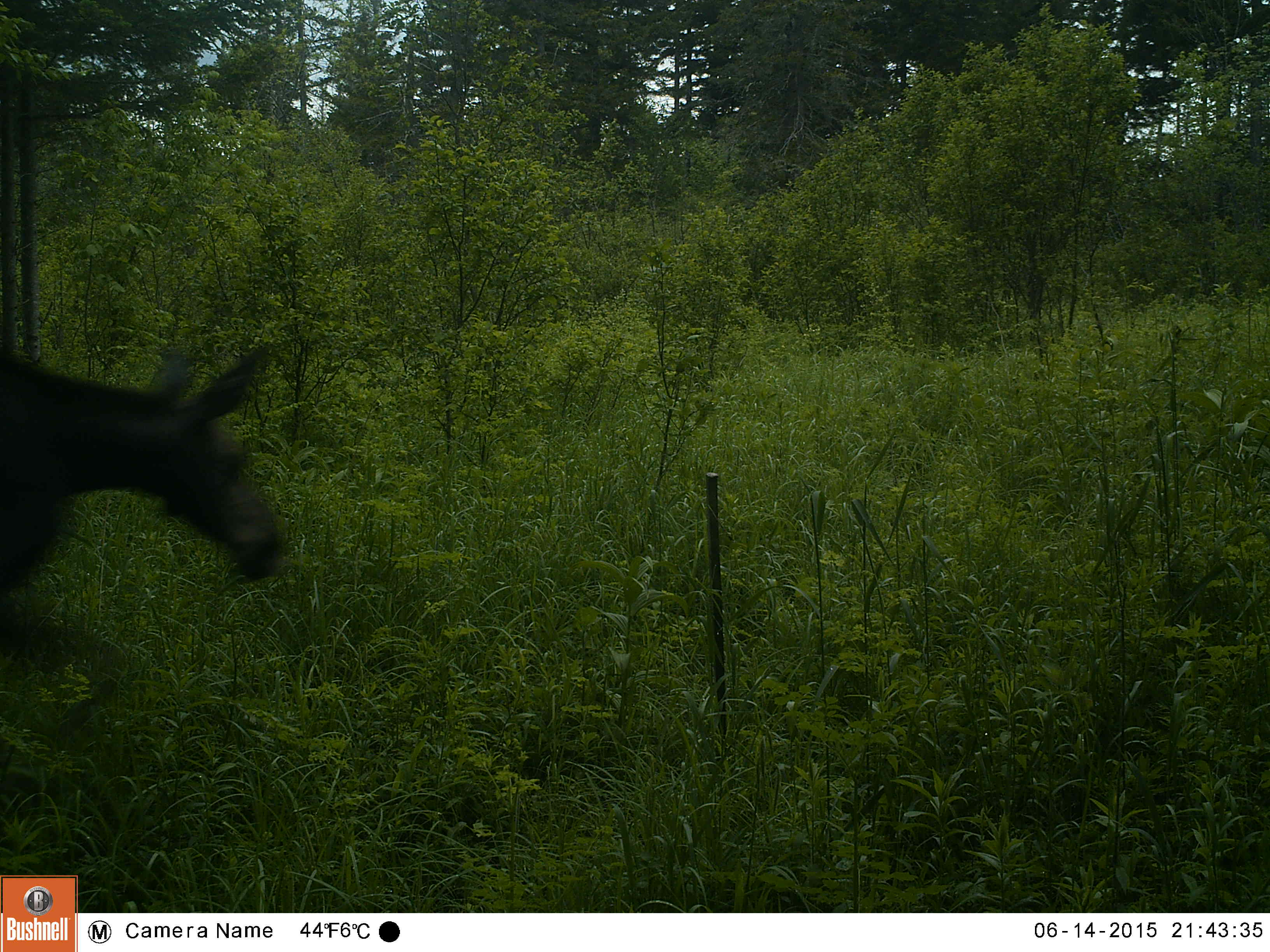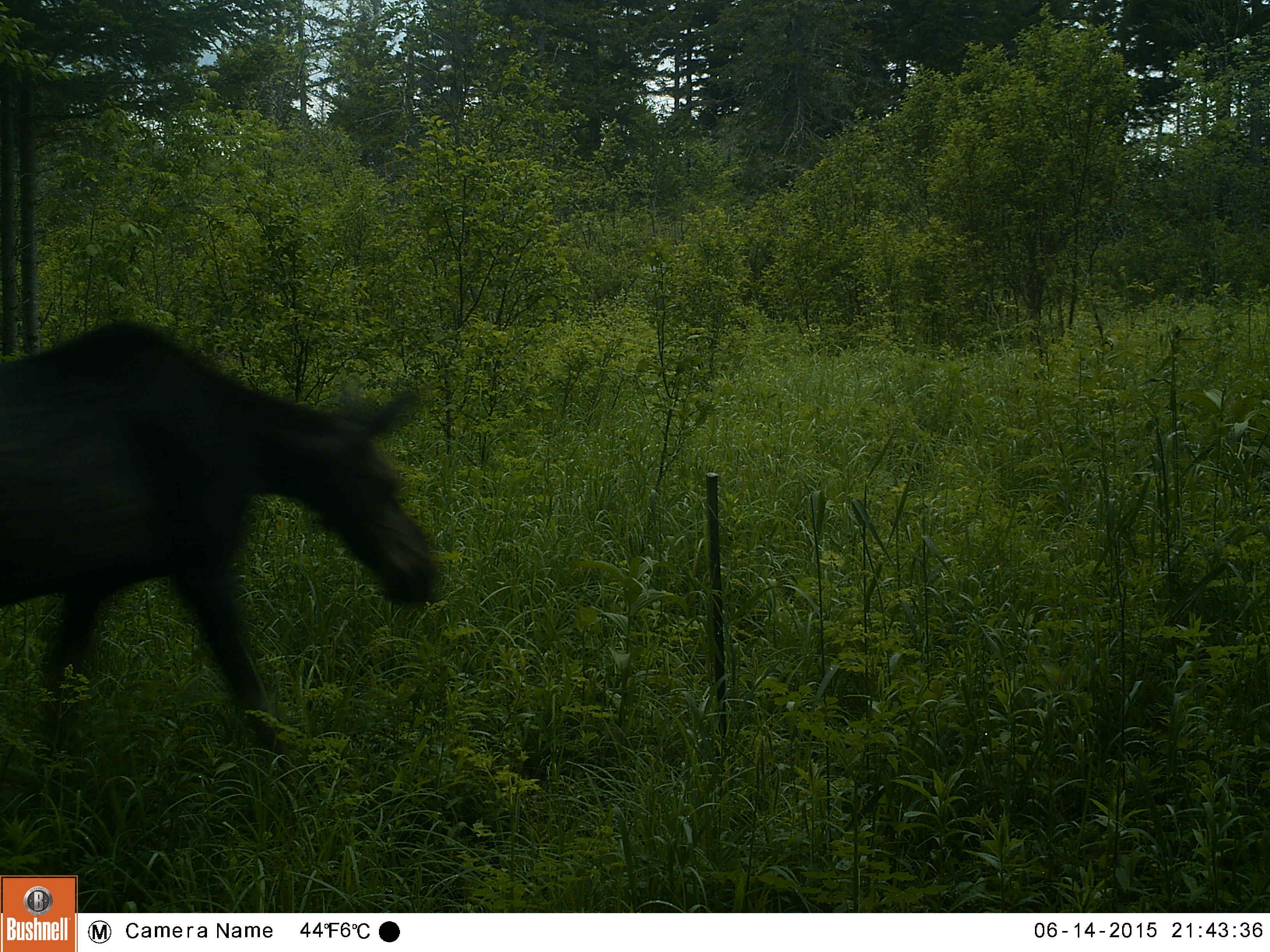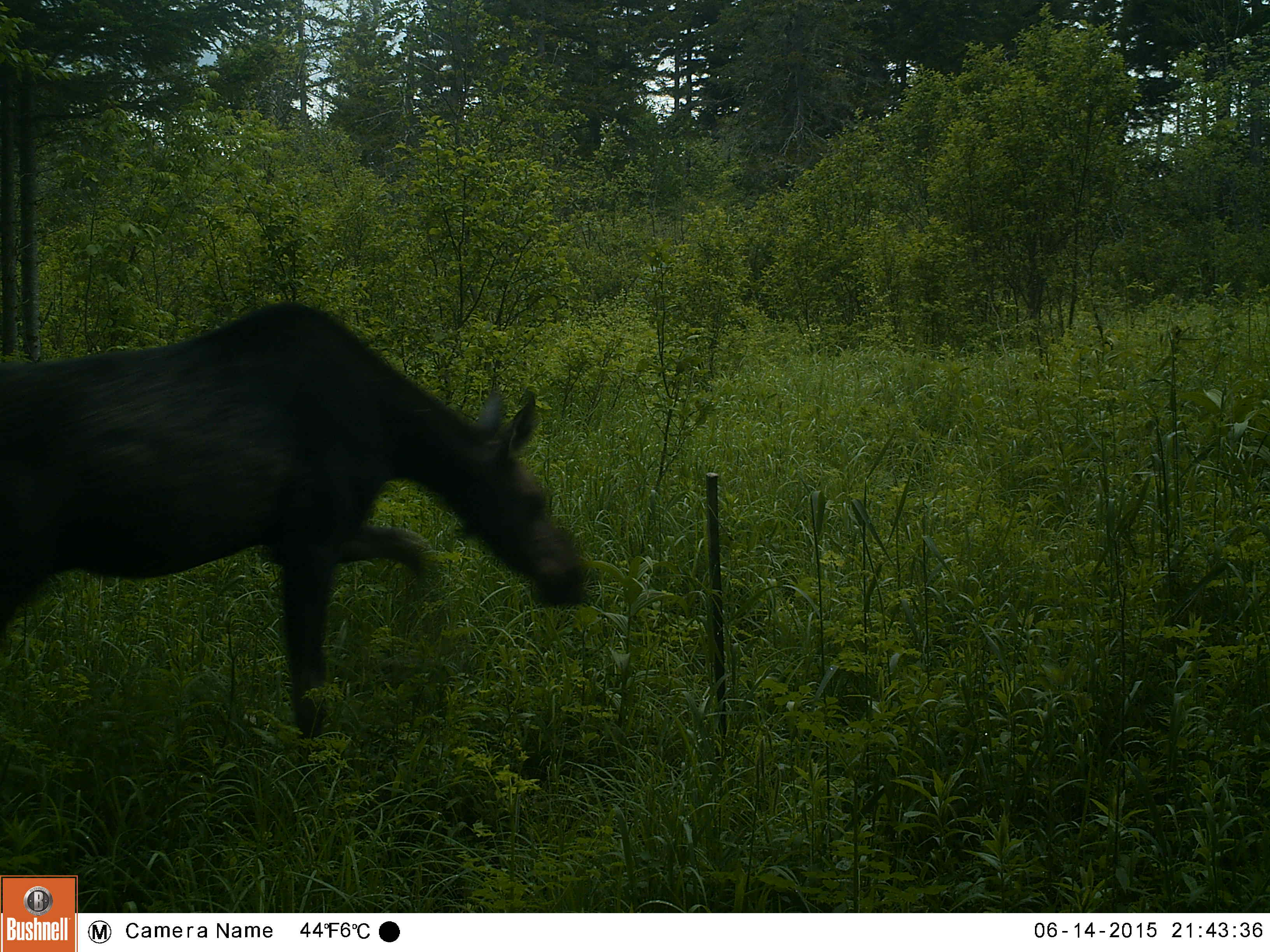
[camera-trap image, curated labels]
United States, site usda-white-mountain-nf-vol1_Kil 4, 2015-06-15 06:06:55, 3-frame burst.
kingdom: Animalia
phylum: Chordata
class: Mammalia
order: Artiodactyla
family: Cervidae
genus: Alces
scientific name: Alces alces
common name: moose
Moose (Alces alces).